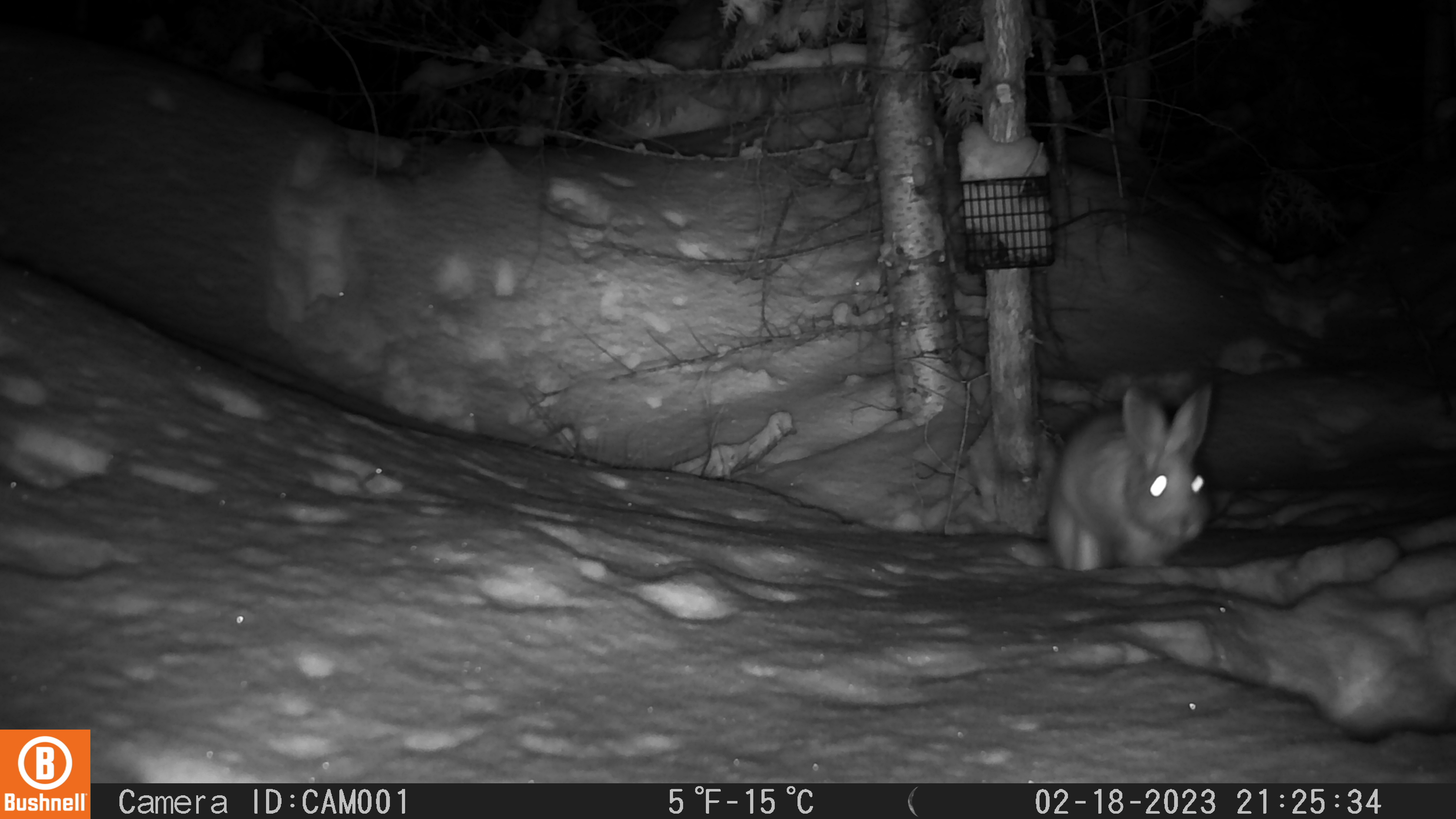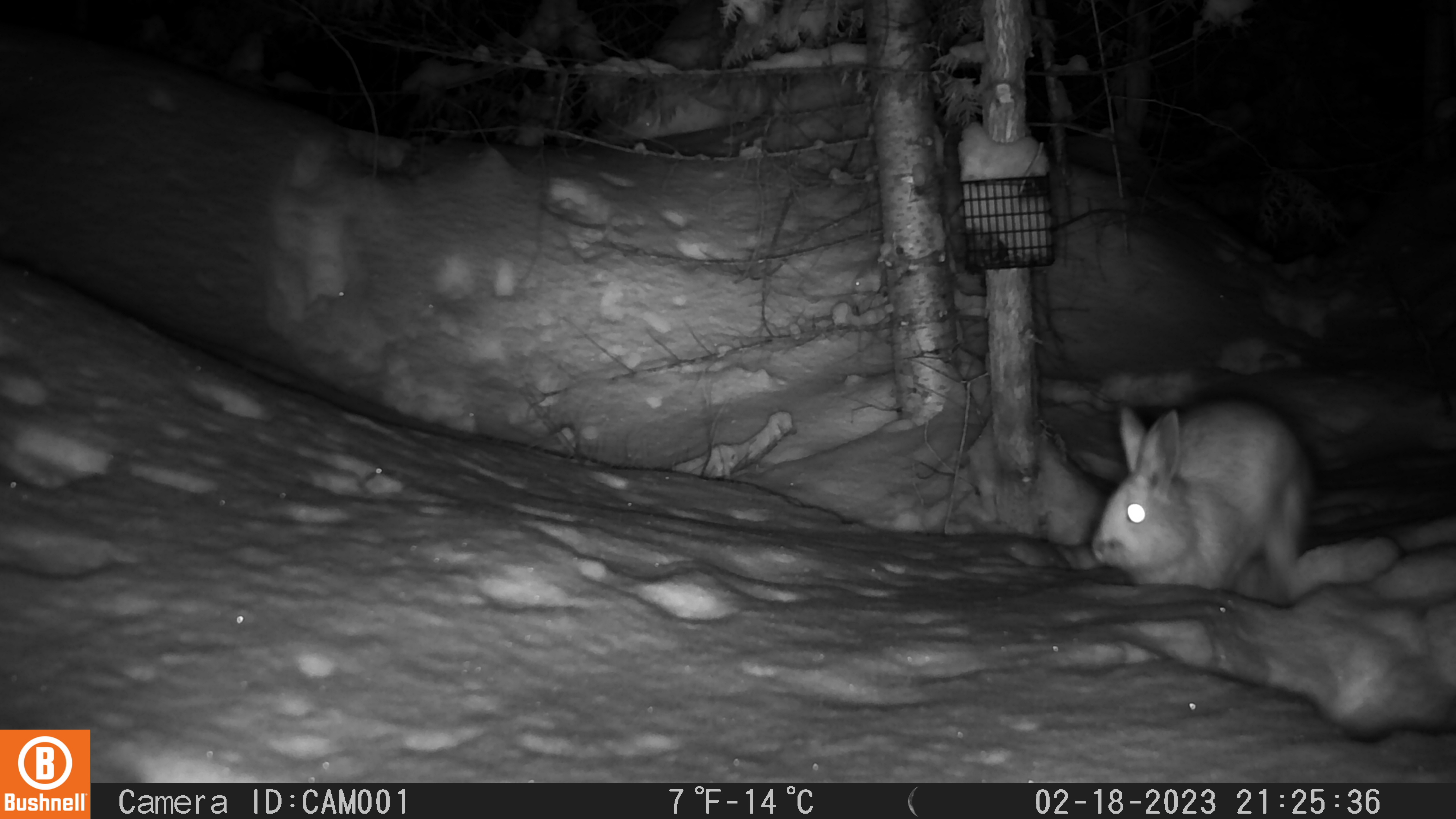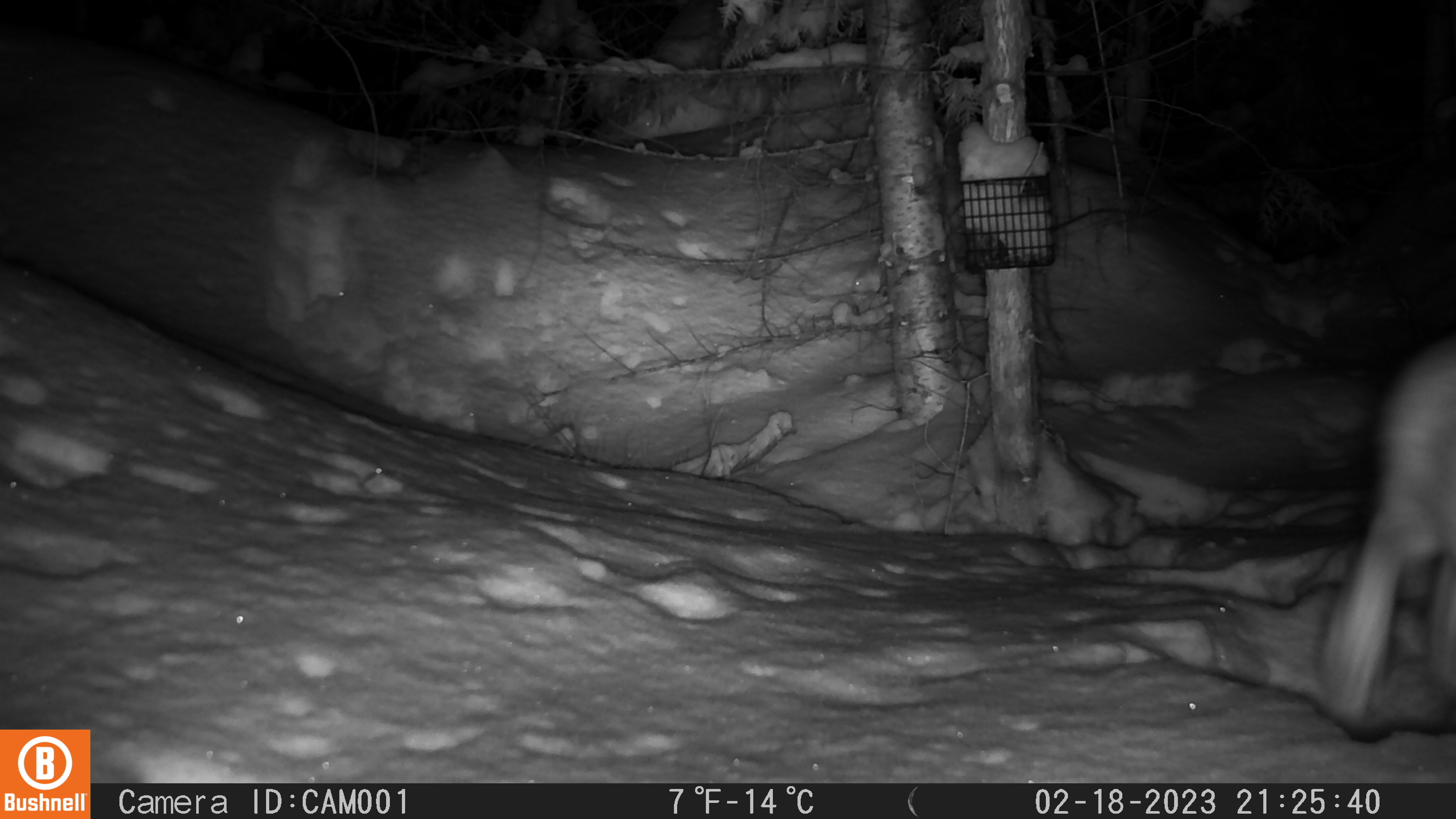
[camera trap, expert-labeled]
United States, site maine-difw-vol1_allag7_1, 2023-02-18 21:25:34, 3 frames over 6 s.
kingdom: Animalia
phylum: Chordata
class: Mammalia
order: Lagomorpha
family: Leporidae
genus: Lepus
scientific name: Lepus americanus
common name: snowshoe hare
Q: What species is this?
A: Snowshoe hare (Lepus americanus).